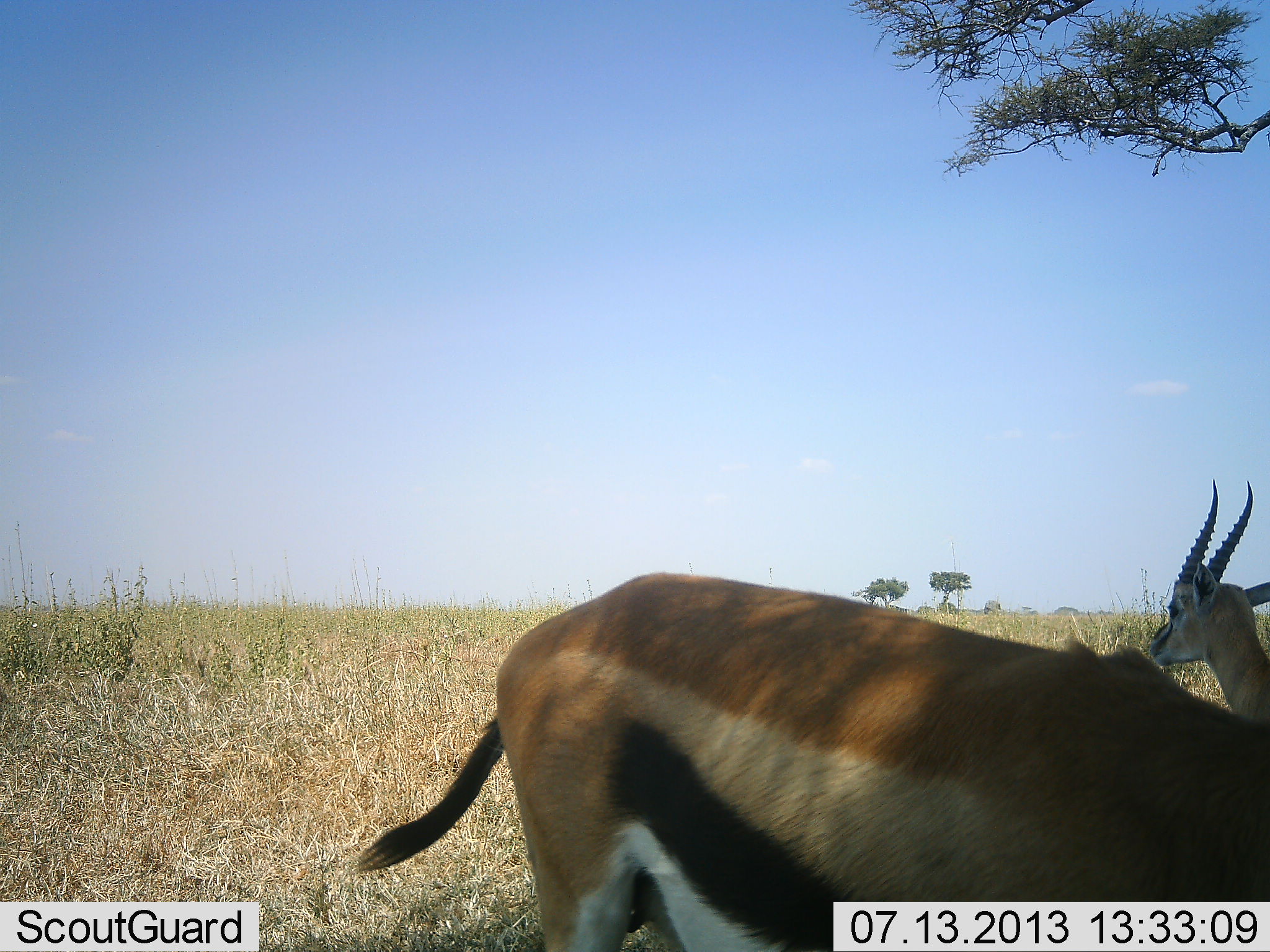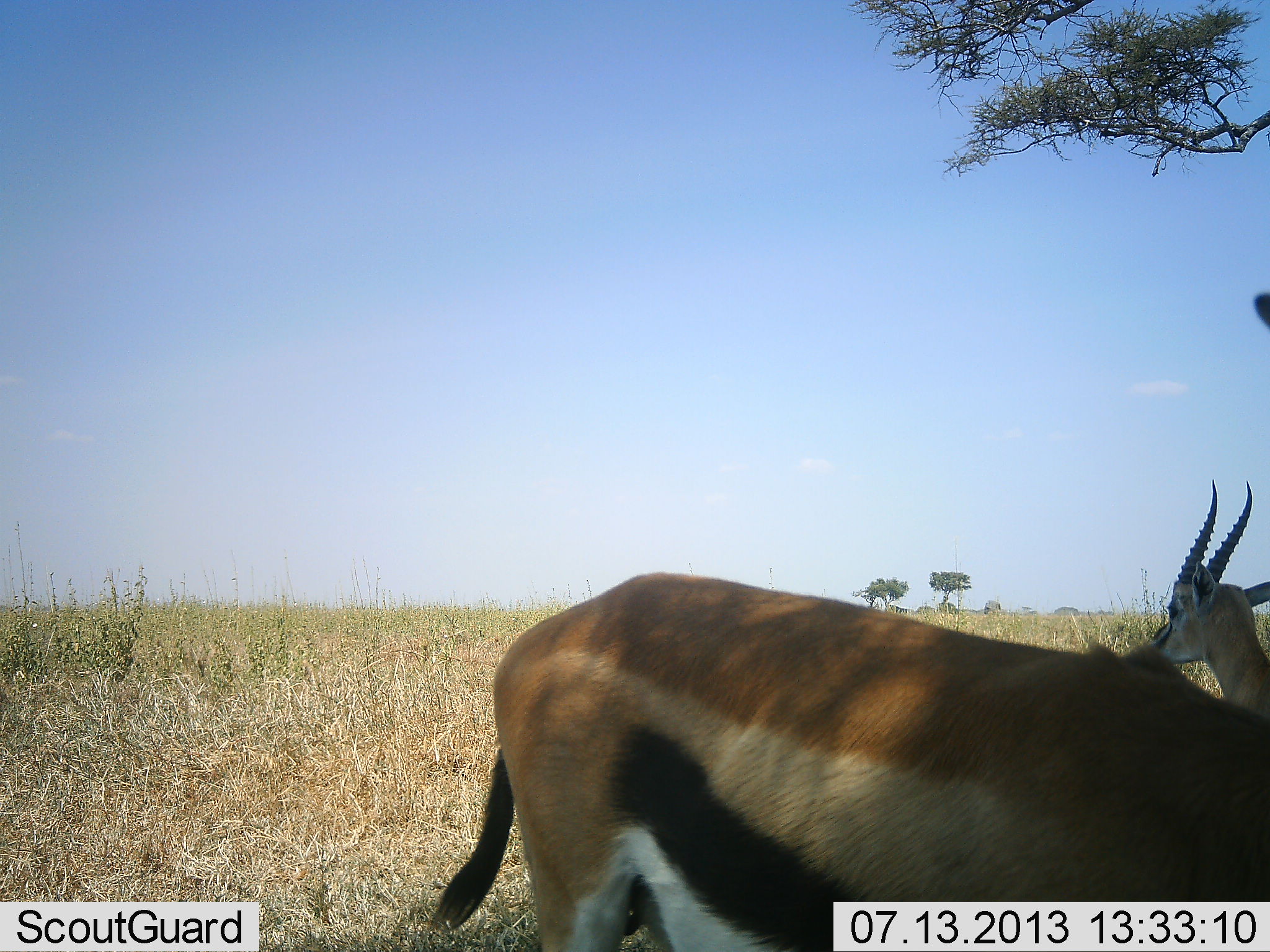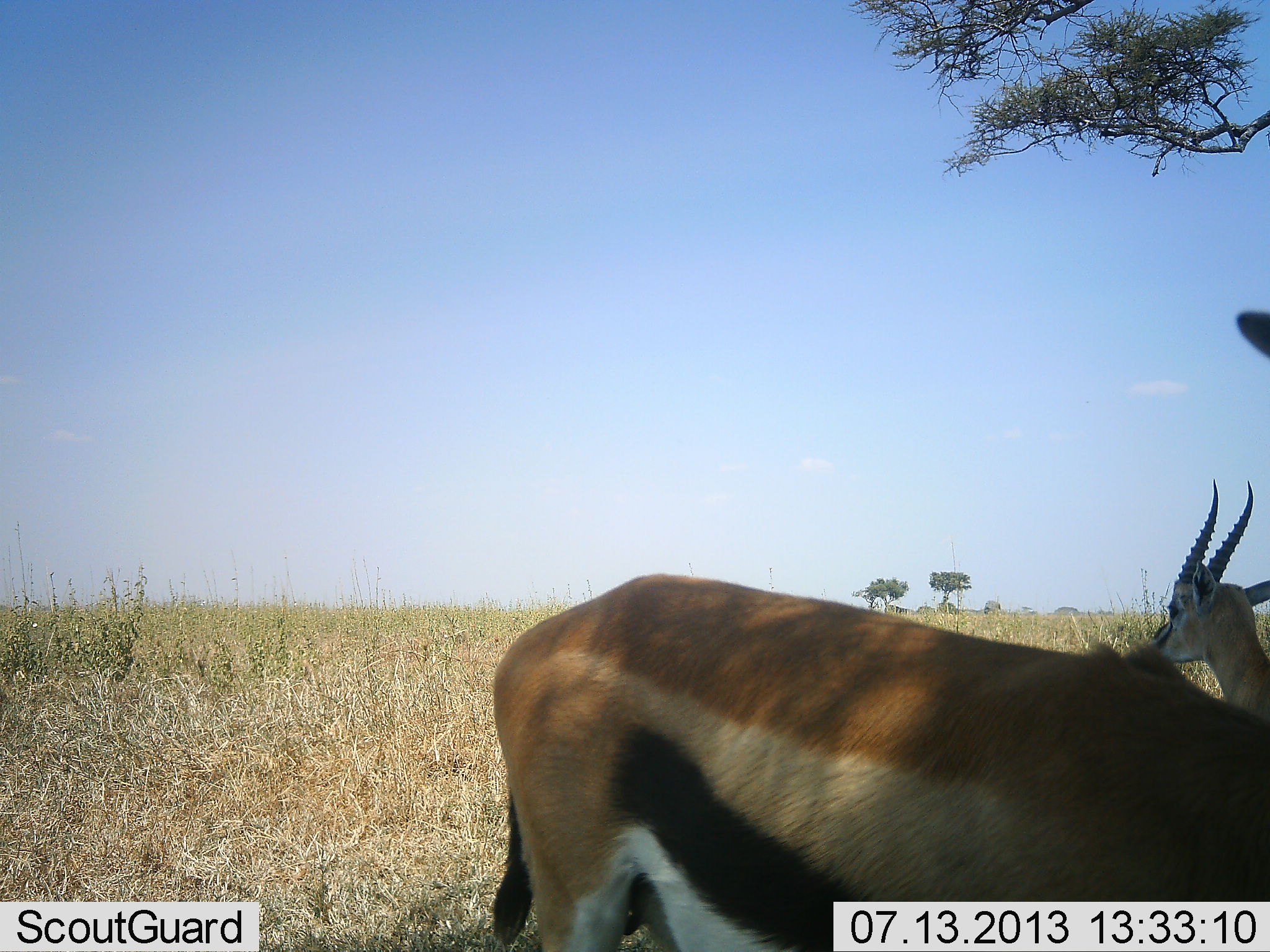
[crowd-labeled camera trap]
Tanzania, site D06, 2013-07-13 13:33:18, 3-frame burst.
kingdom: Animalia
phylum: Chordata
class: Mammalia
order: Artiodactyla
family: Bovidae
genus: Eudorcas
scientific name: Eudorcas thomsonii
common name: thomson's gazelle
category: gazellethomsons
Gazellethomsons (thomson's gazelle) (Eudorcas thomsonii), count 2. Behavior (volunteer vote fractions): standing 86%, resting 6%, moving 9%, interacting 0%. Young present (vote fraction): 0%. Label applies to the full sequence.